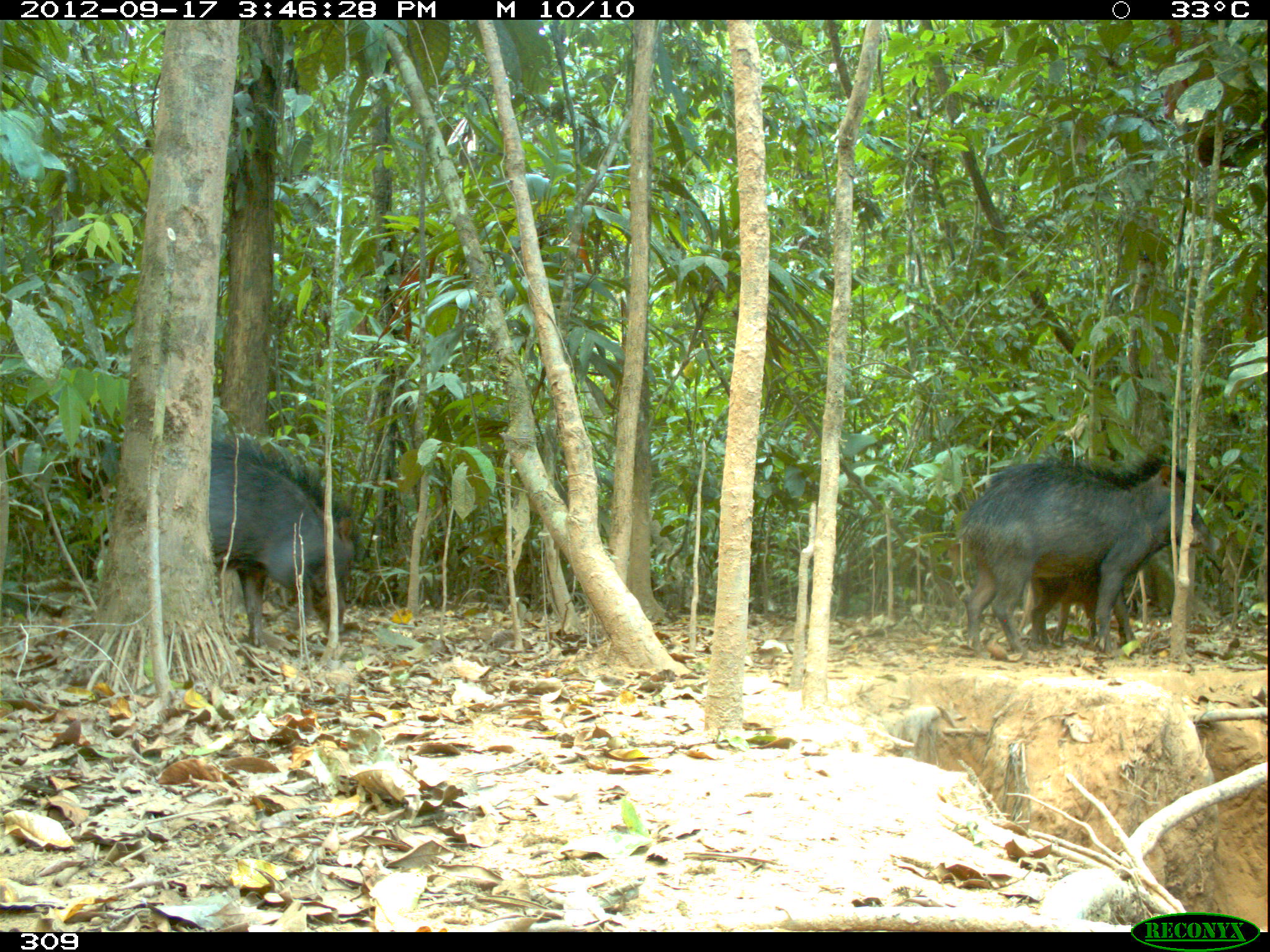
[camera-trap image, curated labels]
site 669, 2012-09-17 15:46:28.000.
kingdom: Animalia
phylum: Chordata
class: Mammalia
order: Artiodactyla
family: Tayassuidae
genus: Tayassu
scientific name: Tayassu pecari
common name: white-lipped peccary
Tayassu pecari (white-lipped peccary).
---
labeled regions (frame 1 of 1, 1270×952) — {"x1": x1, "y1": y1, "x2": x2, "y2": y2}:
tayassu pecari: {"x1": 958, "y1": 453, "x2": 1219, "y2": 659}; {"x1": 205, "y1": 433, "x2": 360, "y2": 646}; {"x1": 1027, "y1": 567, "x2": 1133, "y2": 650}